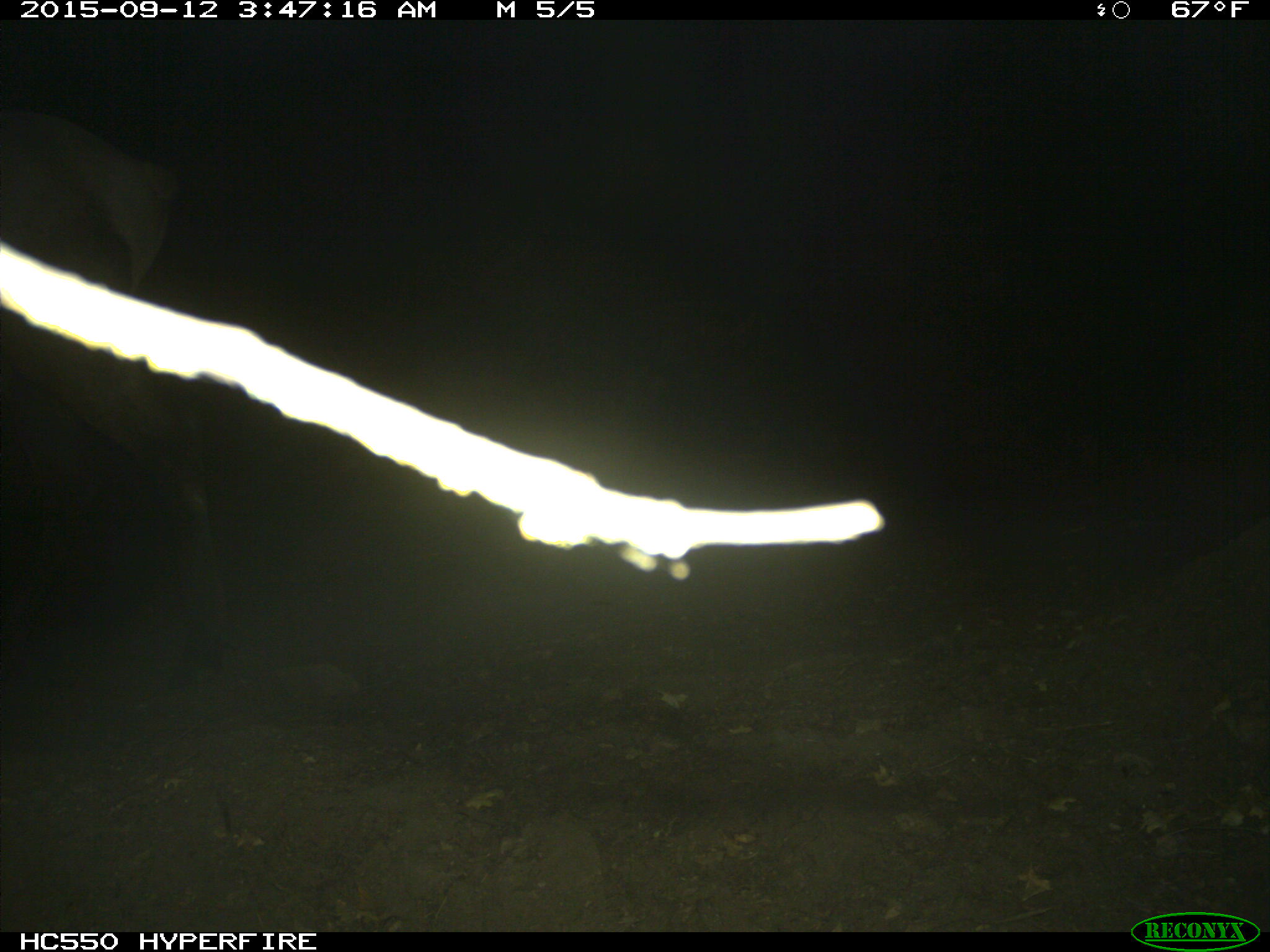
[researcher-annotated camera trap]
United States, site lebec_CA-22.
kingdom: Animalia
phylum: Chordata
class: Mammalia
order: Artiodactyla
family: Cervidae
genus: Cervus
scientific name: Cervus canadensis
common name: elk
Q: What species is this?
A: Cervus canadensis (elk).